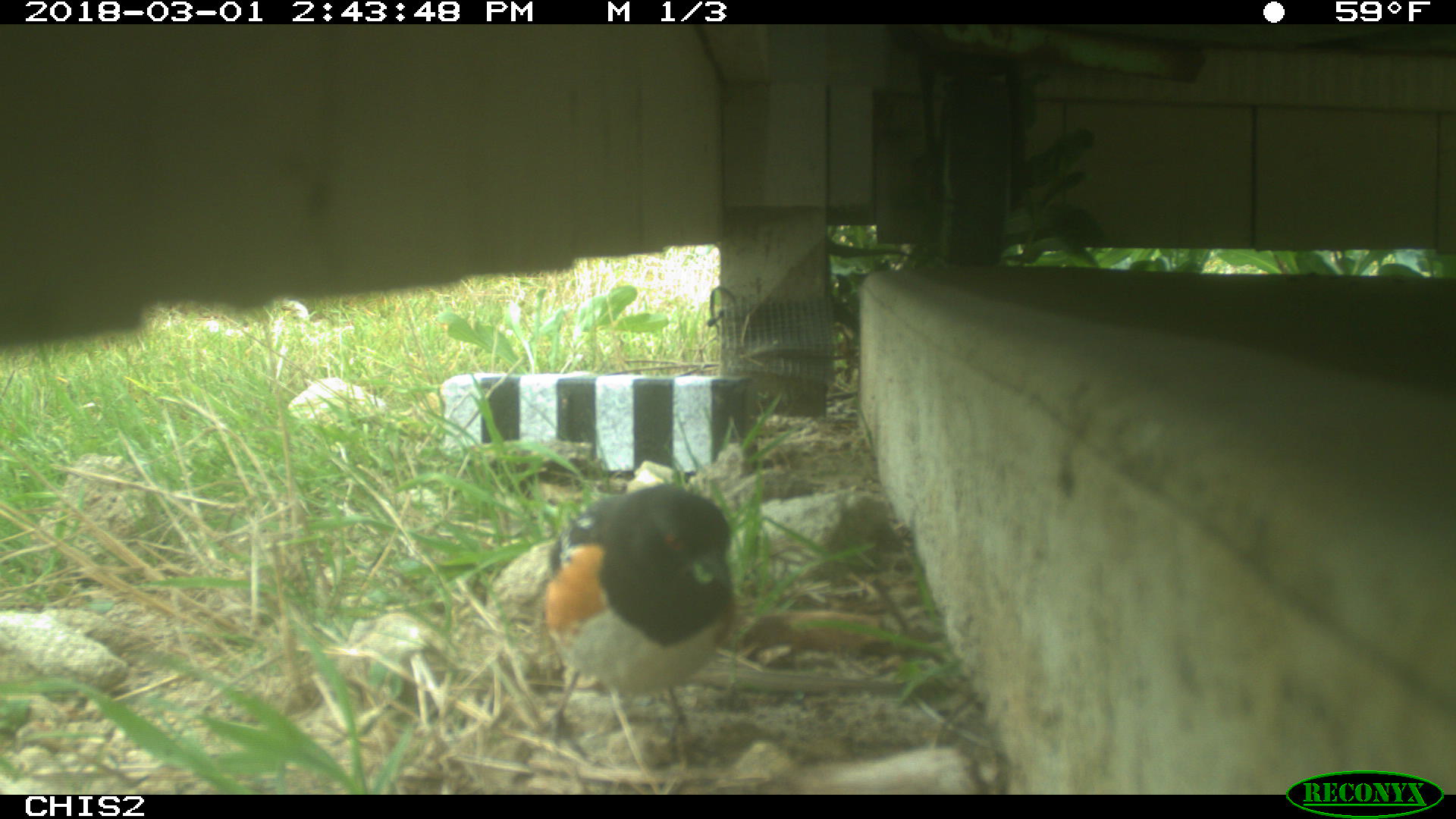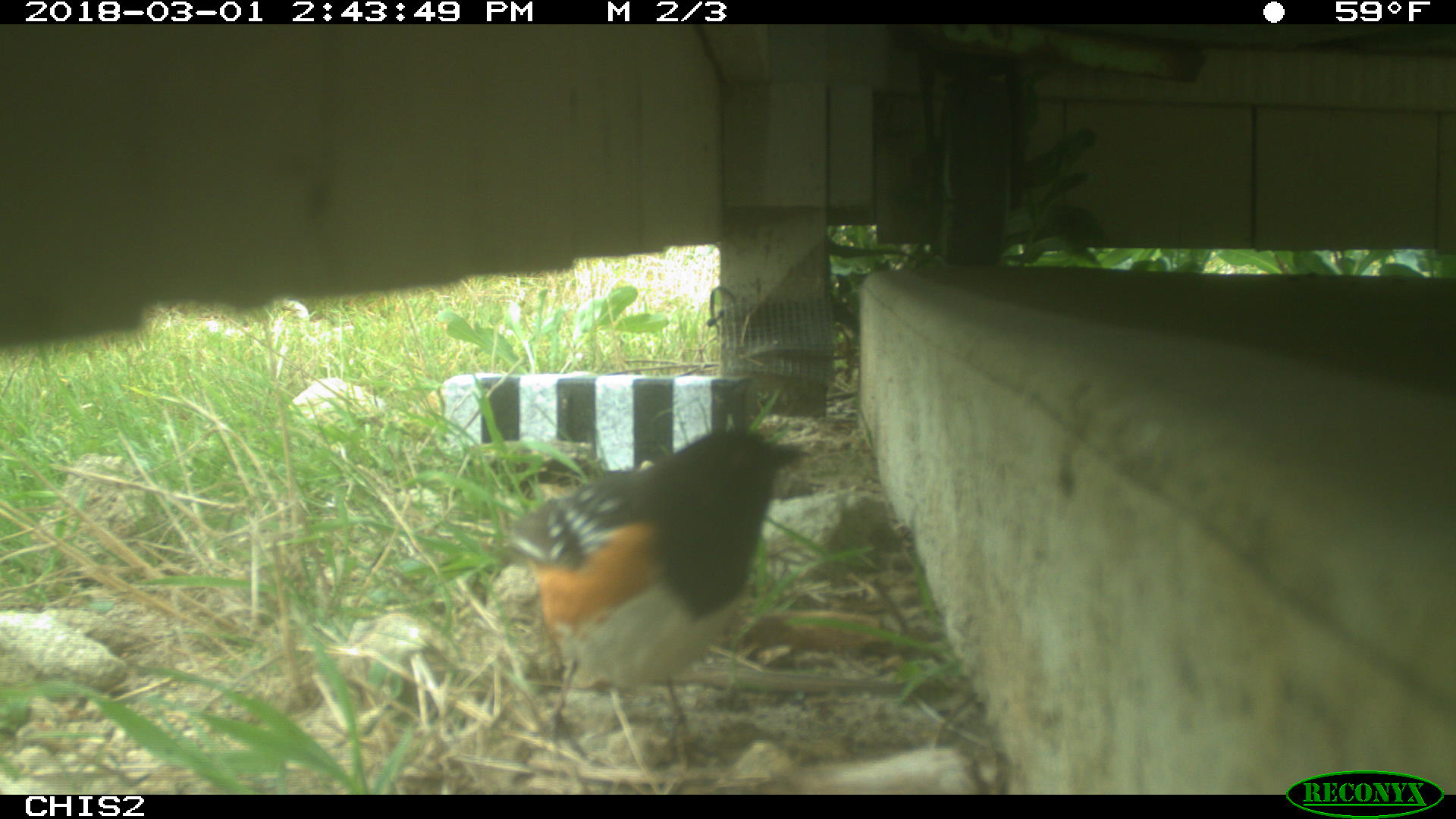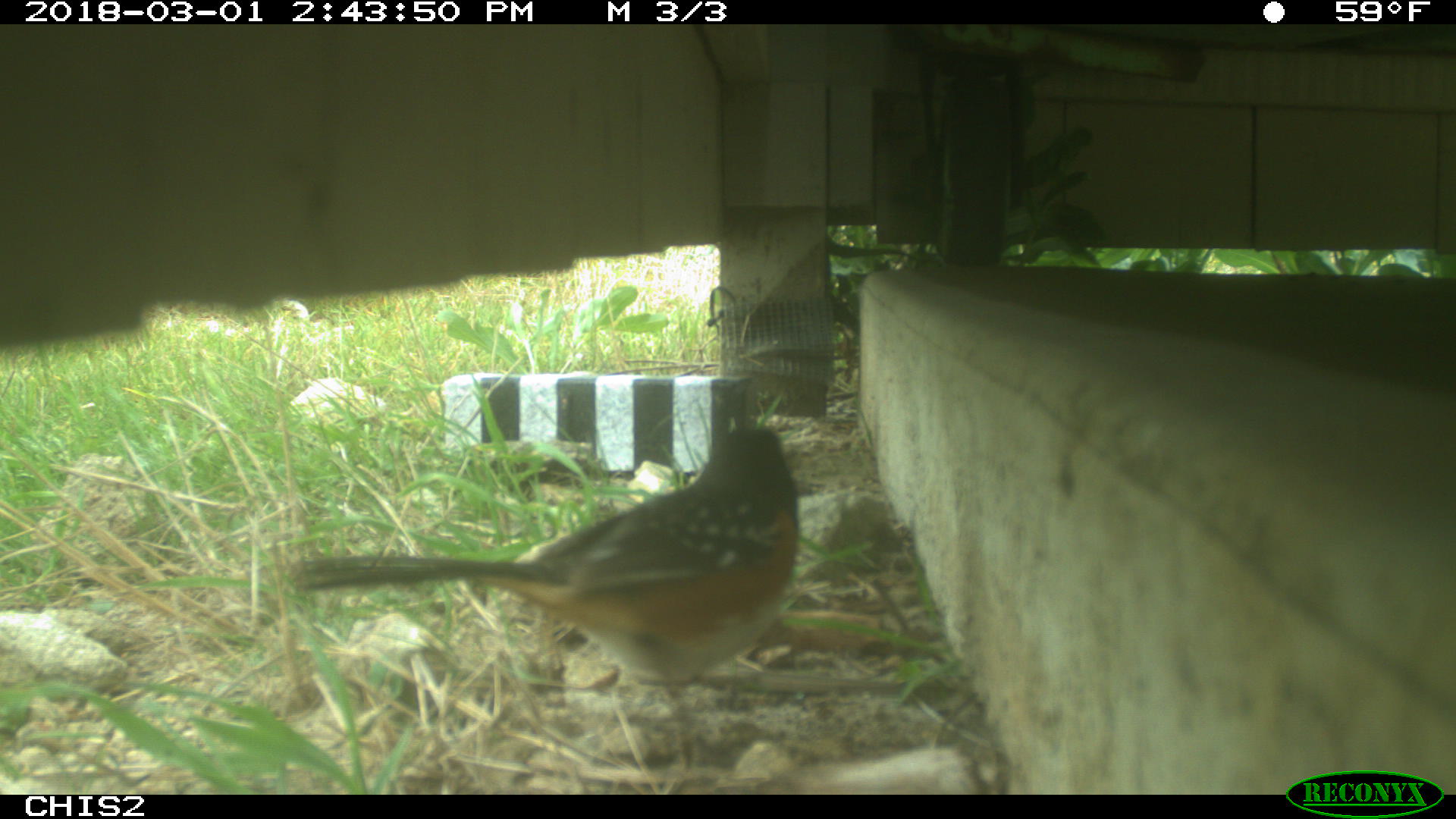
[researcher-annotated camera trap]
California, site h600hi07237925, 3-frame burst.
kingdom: Animalia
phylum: Chordata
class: Aves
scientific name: Aves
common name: bird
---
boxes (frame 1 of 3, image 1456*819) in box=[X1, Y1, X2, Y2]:
bird: box=[532, 483, 734, 774]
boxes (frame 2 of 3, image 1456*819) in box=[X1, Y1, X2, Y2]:
bird: box=[500, 425, 816, 767]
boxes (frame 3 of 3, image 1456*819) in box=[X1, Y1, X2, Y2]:
bird: box=[286, 425, 799, 772]